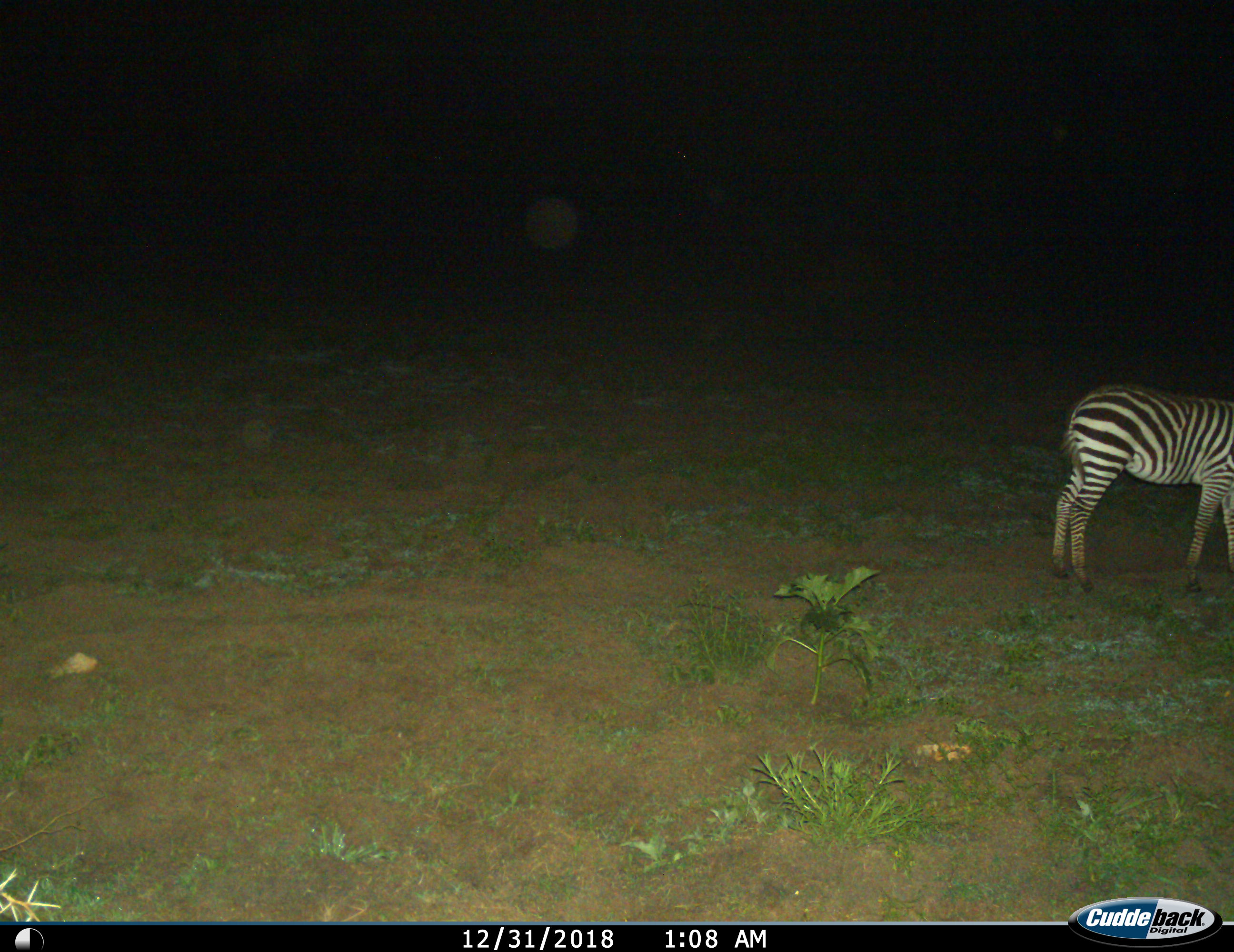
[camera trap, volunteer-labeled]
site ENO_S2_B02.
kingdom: Animalia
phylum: Chordata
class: Mammalia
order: Perissodactyla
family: Equidae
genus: Equus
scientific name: Equus quagga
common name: plains zebra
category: zebraplains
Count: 1.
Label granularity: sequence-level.